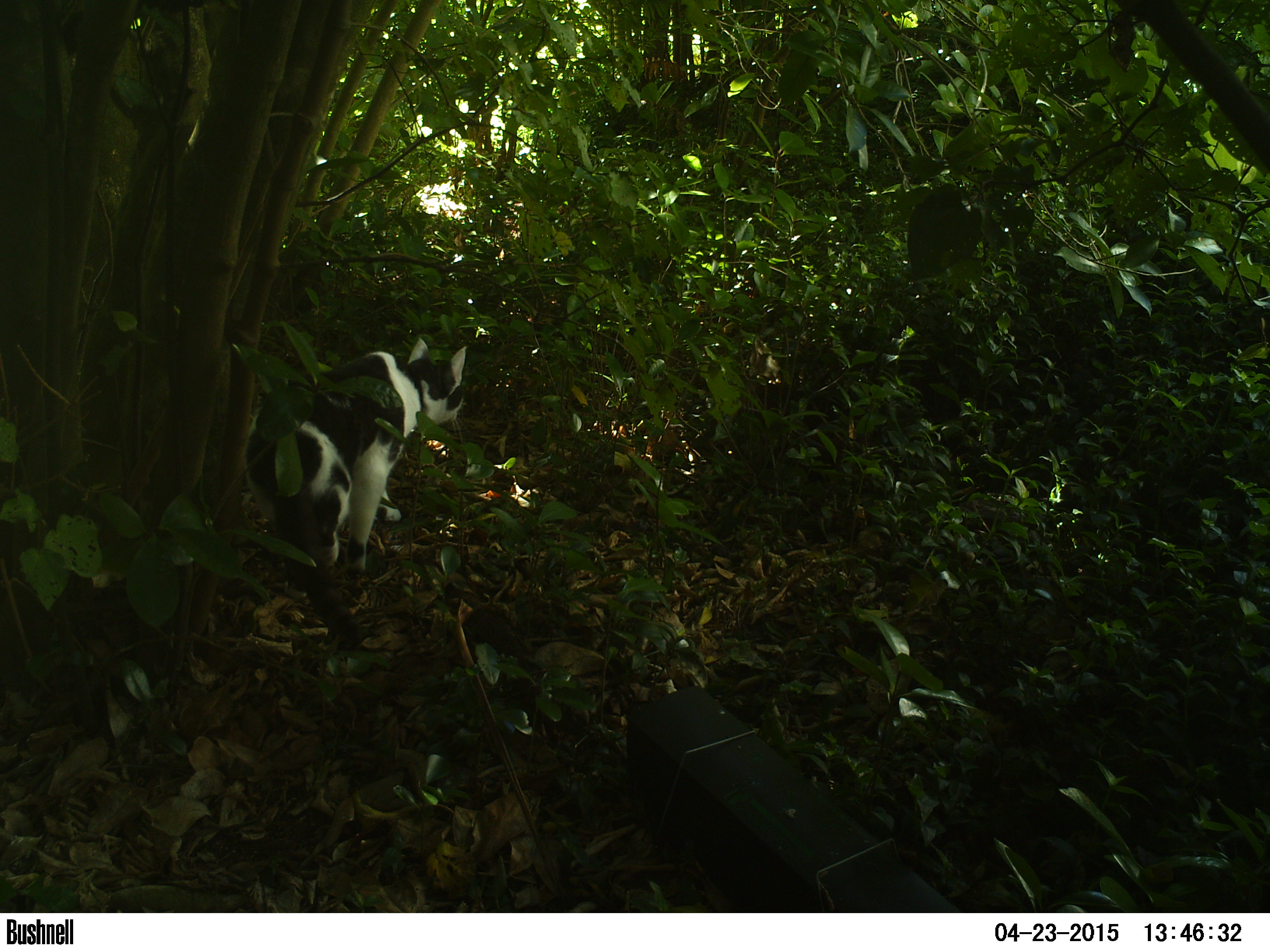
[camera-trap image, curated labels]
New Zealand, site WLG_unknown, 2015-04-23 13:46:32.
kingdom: Animalia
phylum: Chordata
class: Mammalia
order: Carnivora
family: Felidae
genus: Felis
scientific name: Felis catus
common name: domestic cat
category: cat